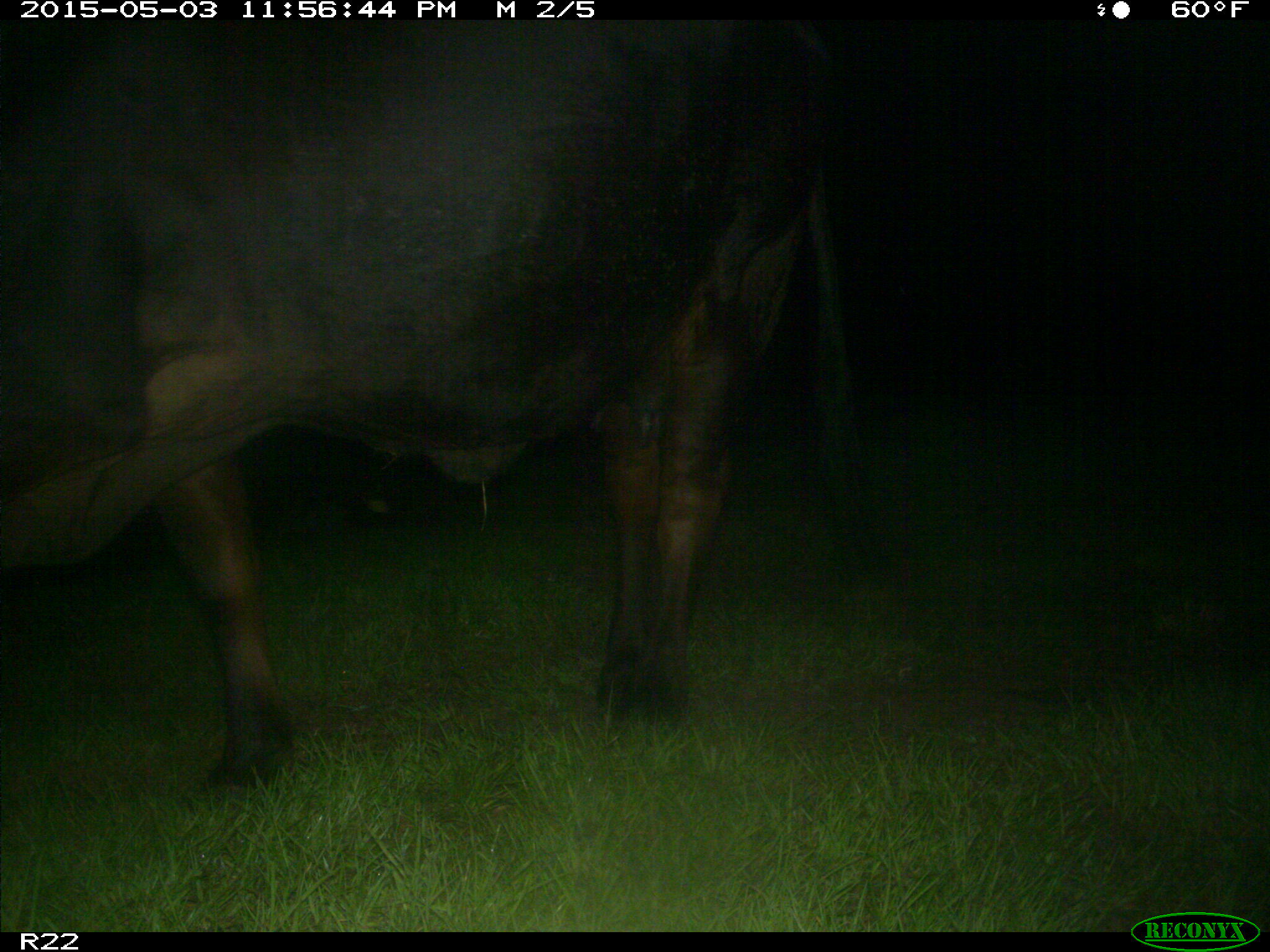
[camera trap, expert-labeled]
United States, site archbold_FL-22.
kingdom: Animalia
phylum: Chordata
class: Mammalia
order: Artiodactyla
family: Bovidae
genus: Bos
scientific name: Bos taurus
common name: domestic cow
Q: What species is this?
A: Bos taurus (domestic cow).